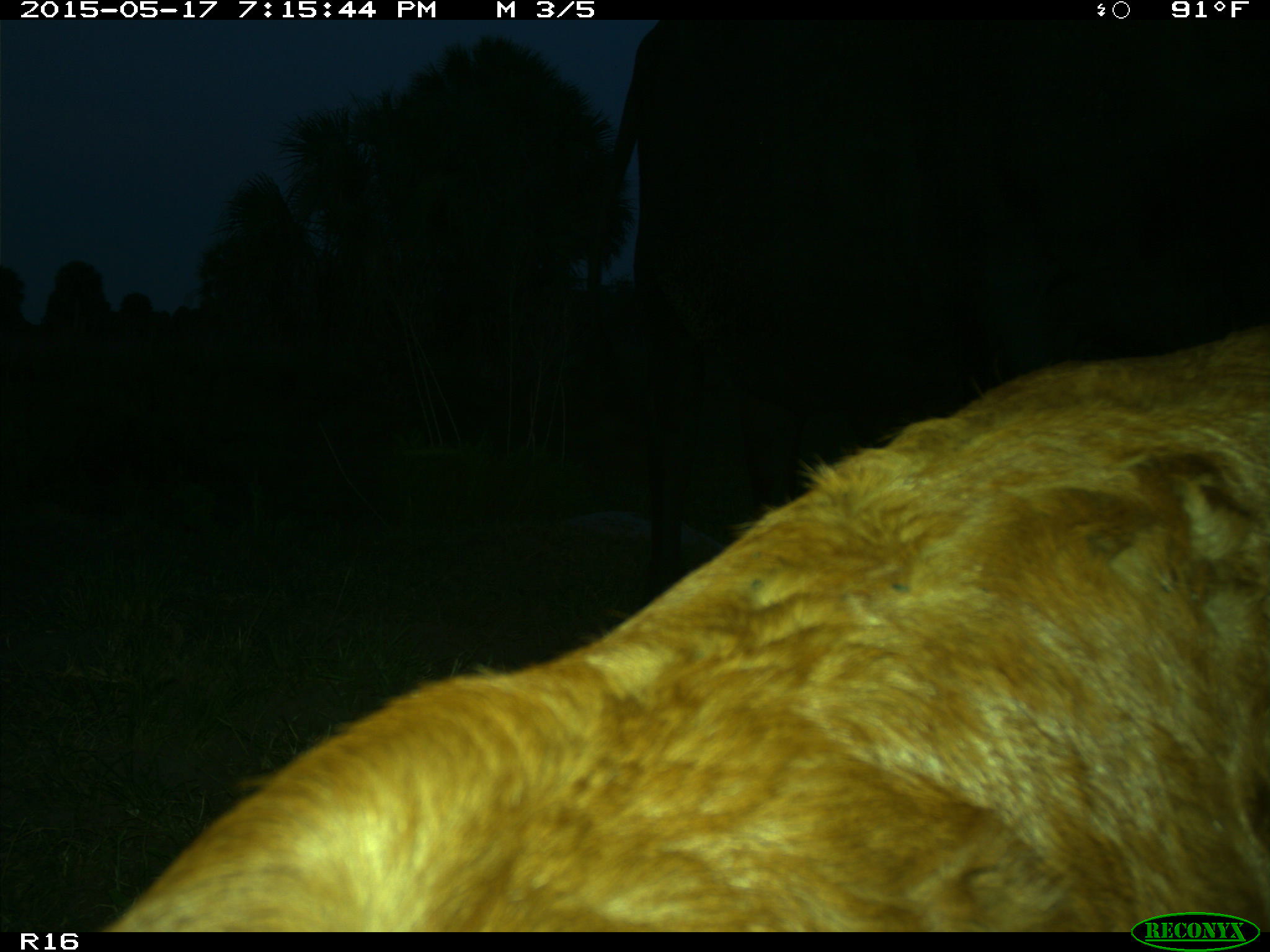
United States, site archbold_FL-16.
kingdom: Animalia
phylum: Chordata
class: Mammalia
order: Artiodactyla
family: Bovidae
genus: Bos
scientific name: Bos taurus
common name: domestic cow